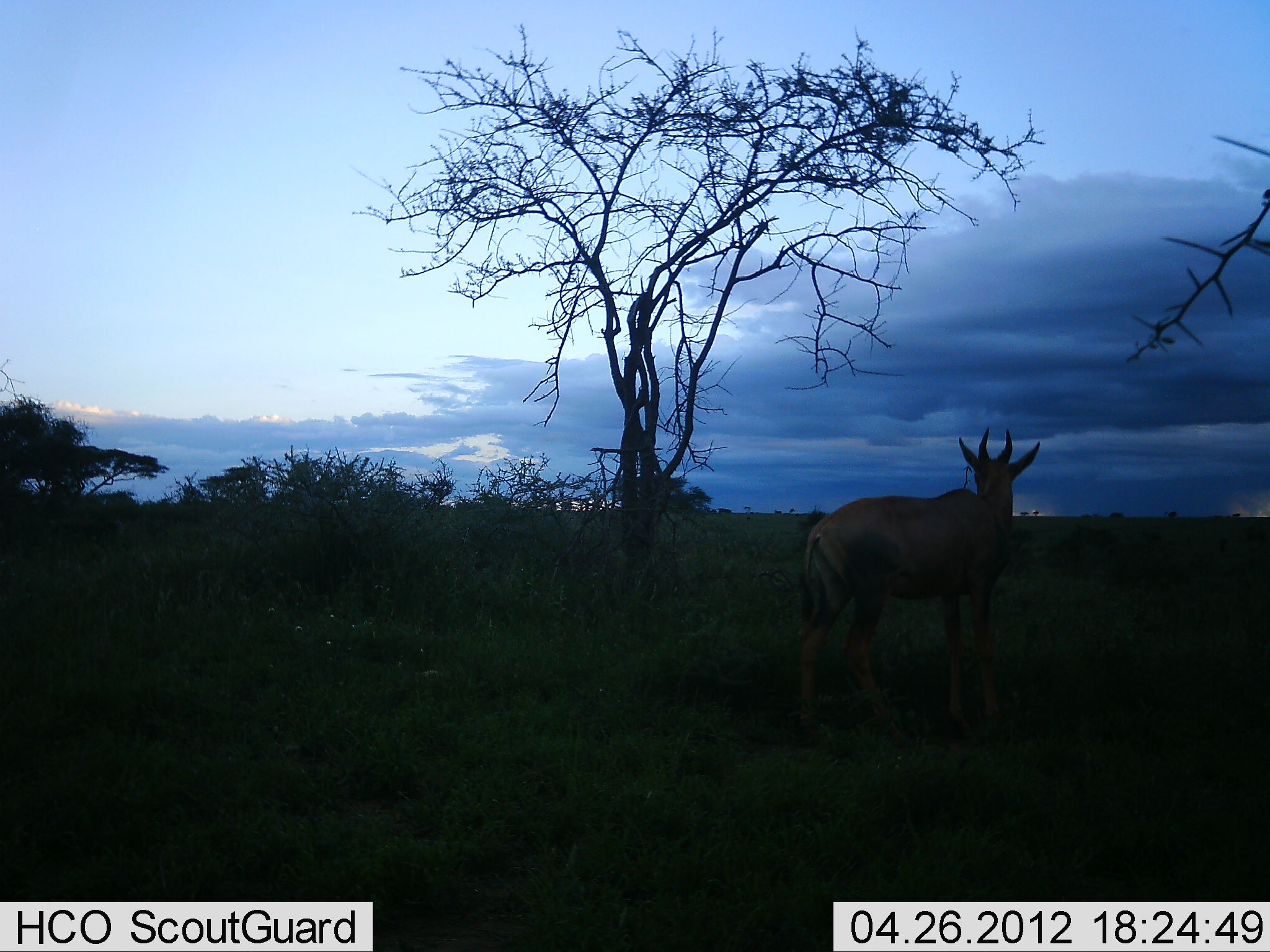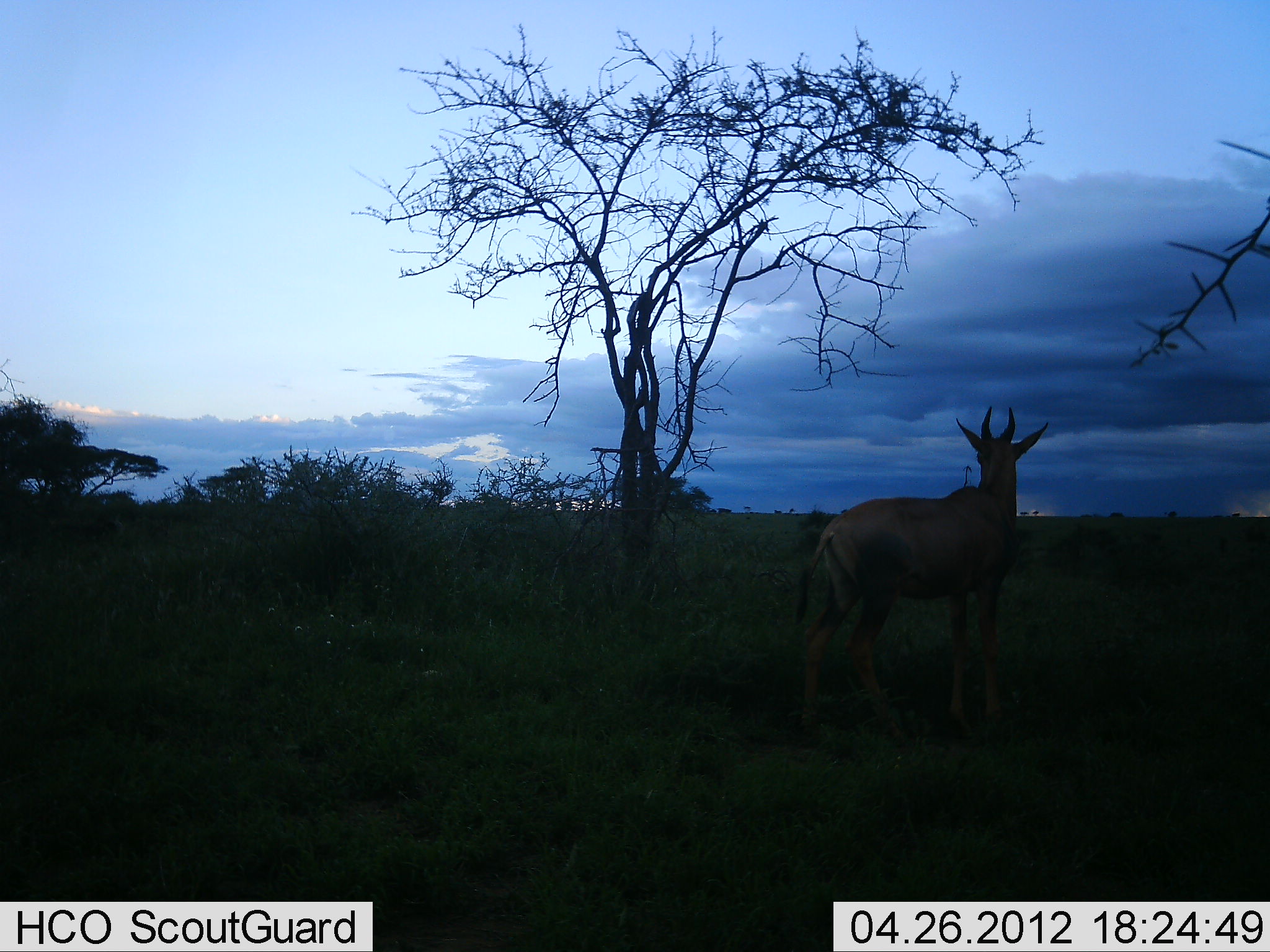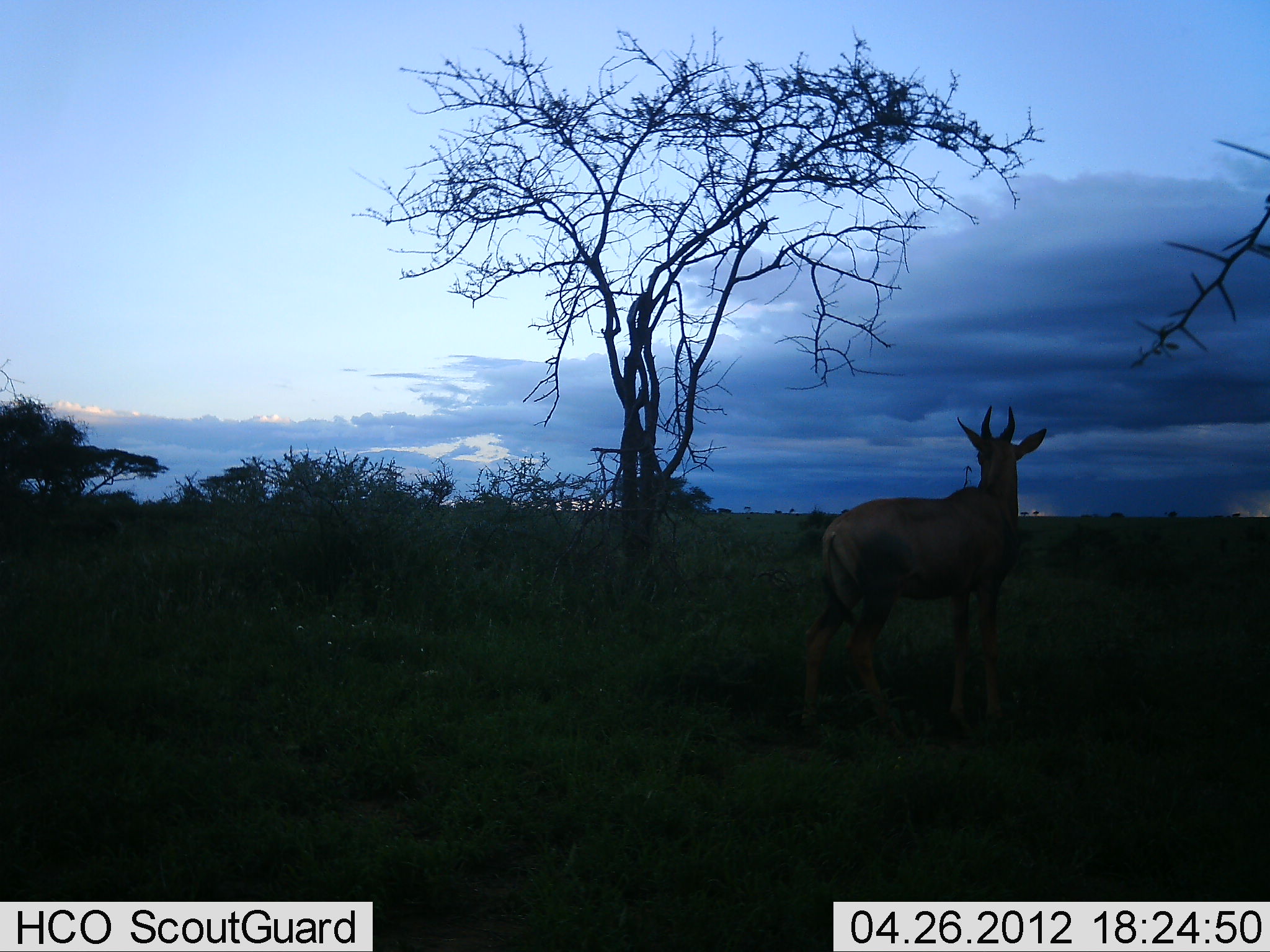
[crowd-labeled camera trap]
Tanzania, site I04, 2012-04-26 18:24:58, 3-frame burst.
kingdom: Animalia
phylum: Chordata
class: Mammalia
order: Artiodactyla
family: Bovidae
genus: Alcelaphus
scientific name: Alcelaphus buselaphus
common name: hartebeest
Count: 1.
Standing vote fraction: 90%.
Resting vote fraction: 0%.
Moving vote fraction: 10%.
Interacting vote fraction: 0%.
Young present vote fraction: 0%.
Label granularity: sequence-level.